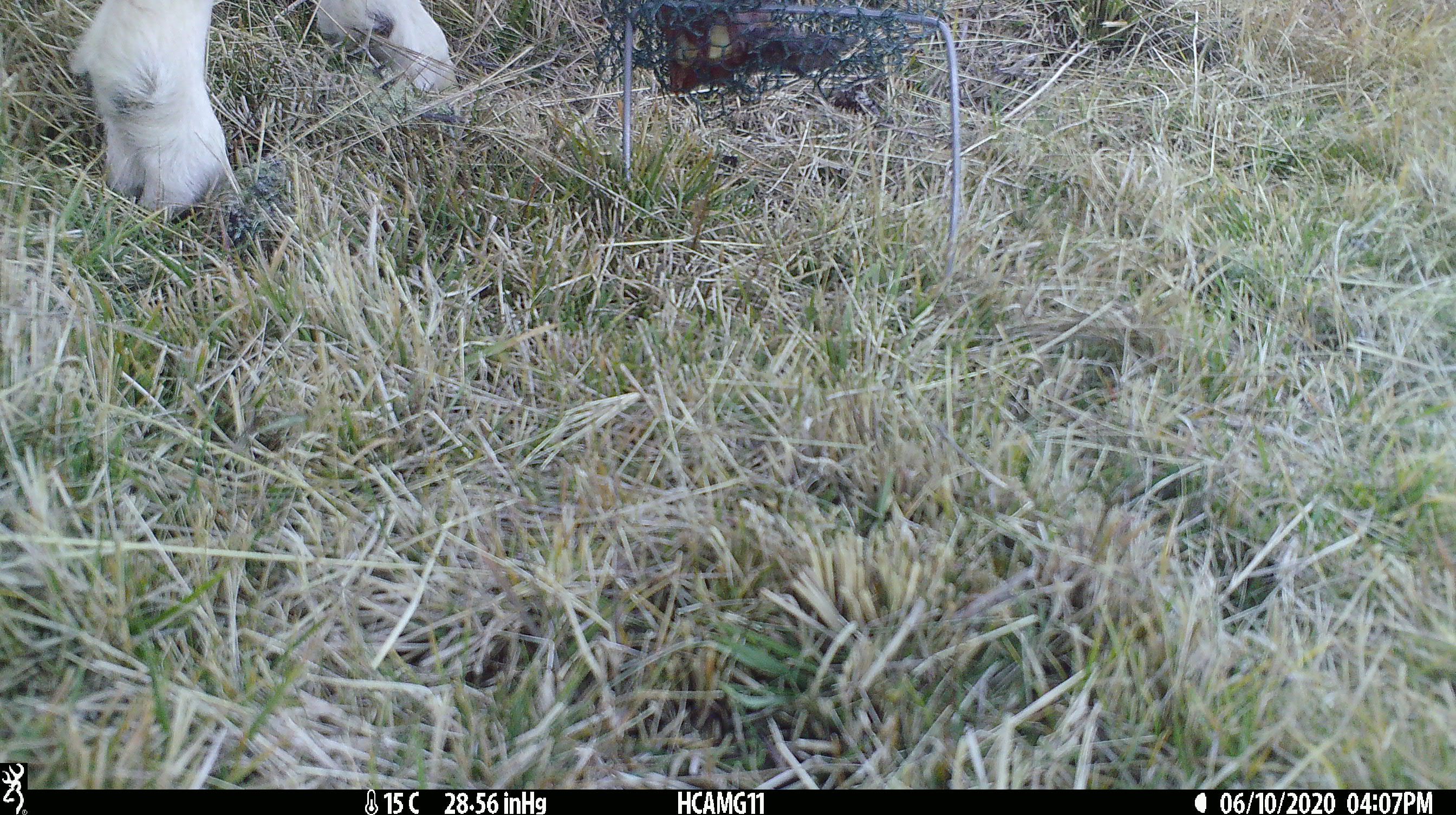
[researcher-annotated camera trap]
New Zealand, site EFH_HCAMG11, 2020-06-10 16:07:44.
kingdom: Animalia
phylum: Chordata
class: Mammalia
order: Artiodactyla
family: Bovidae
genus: Ovis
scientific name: Ovis aries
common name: domestic sheep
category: sheep